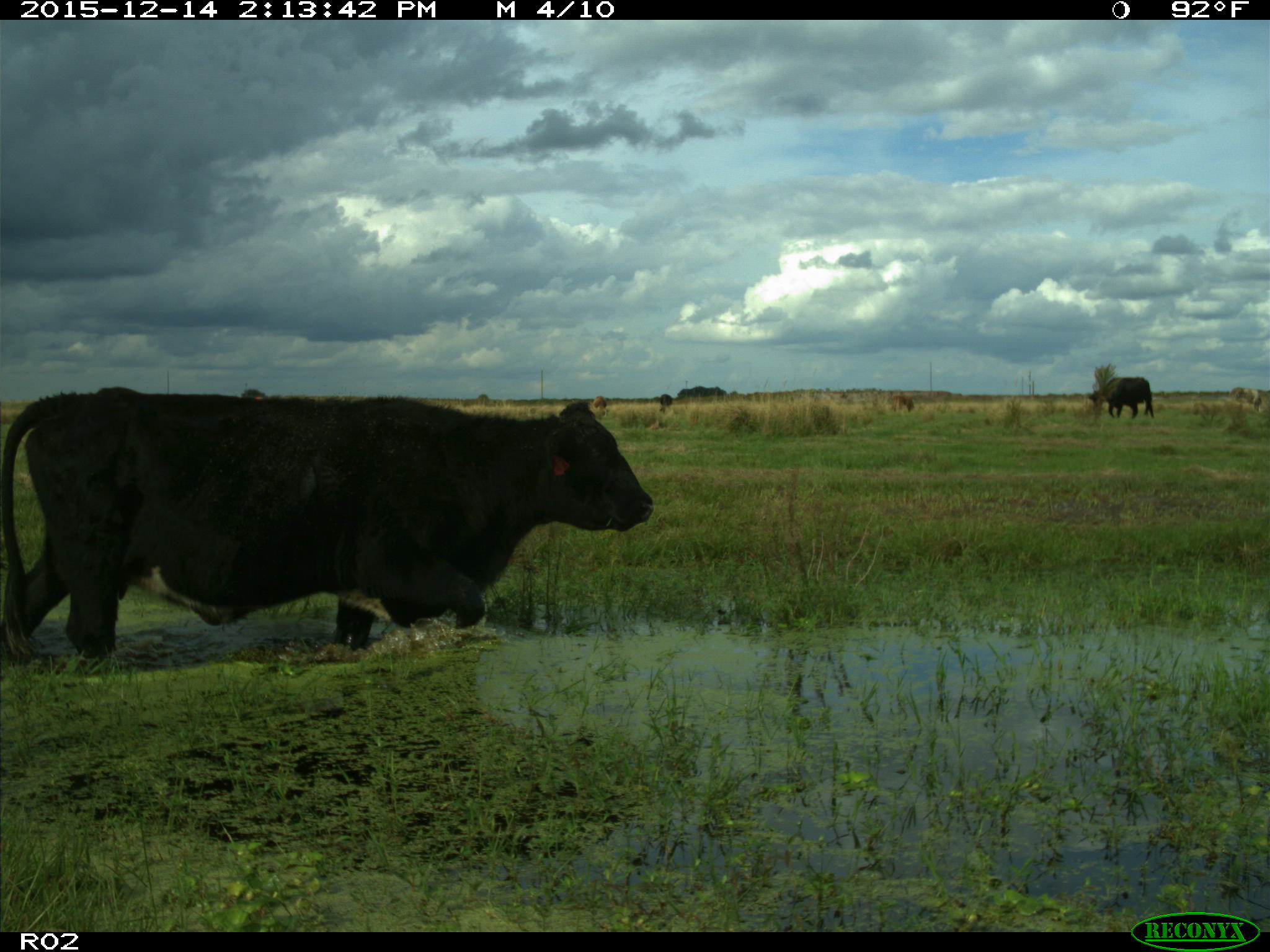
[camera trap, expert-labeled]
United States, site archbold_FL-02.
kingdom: Animalia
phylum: Chordata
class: Mammalia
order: Artiodactyla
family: Bovidae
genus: Bos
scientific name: Bos taurus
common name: domestic cow